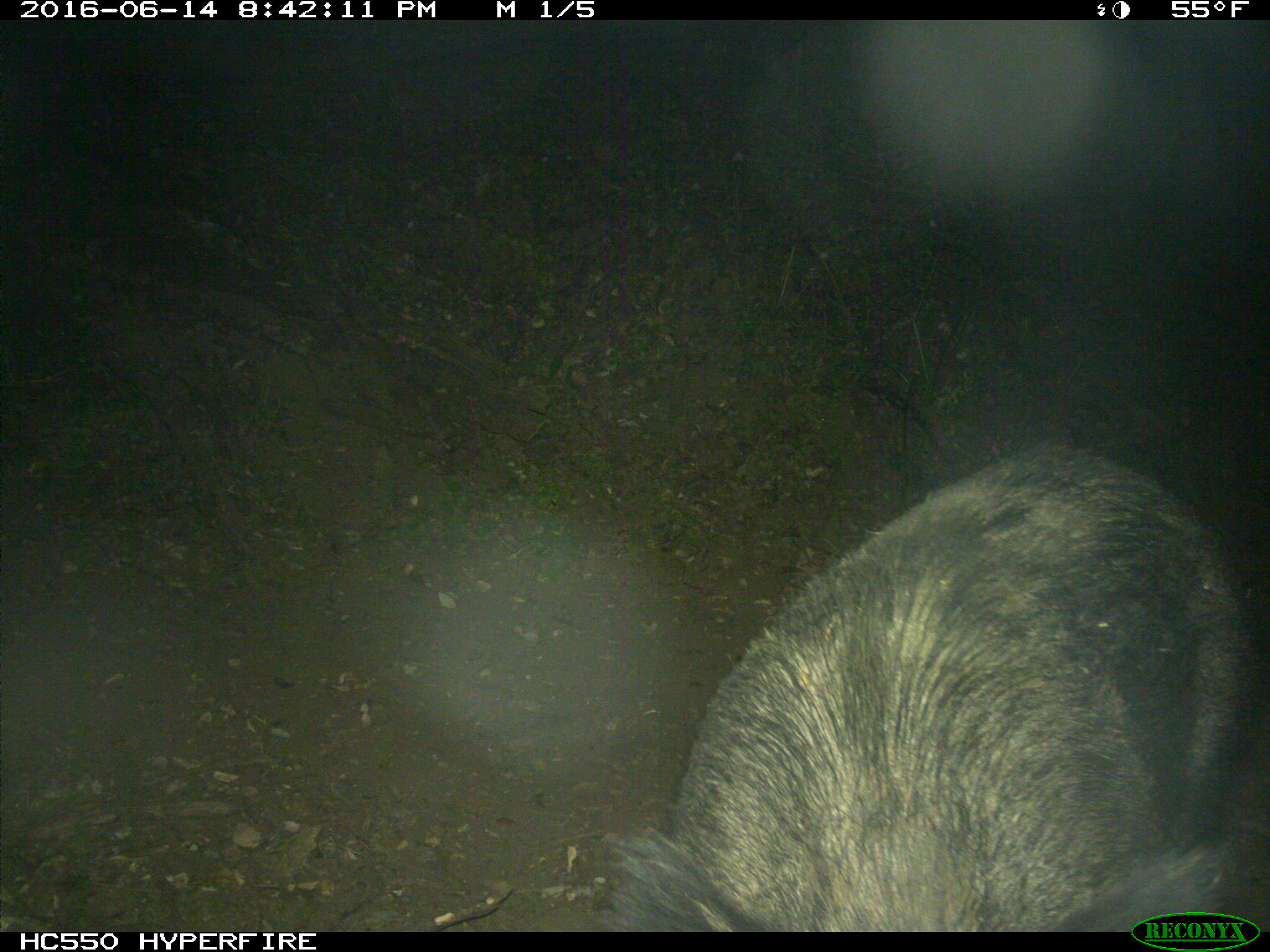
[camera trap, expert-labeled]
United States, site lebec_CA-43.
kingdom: Animalia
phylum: Chordata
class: Mammalia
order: Artiodactyla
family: Suidae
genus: Sus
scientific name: Sus scrofa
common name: wild boar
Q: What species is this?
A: Sus scrofa (wild boar).